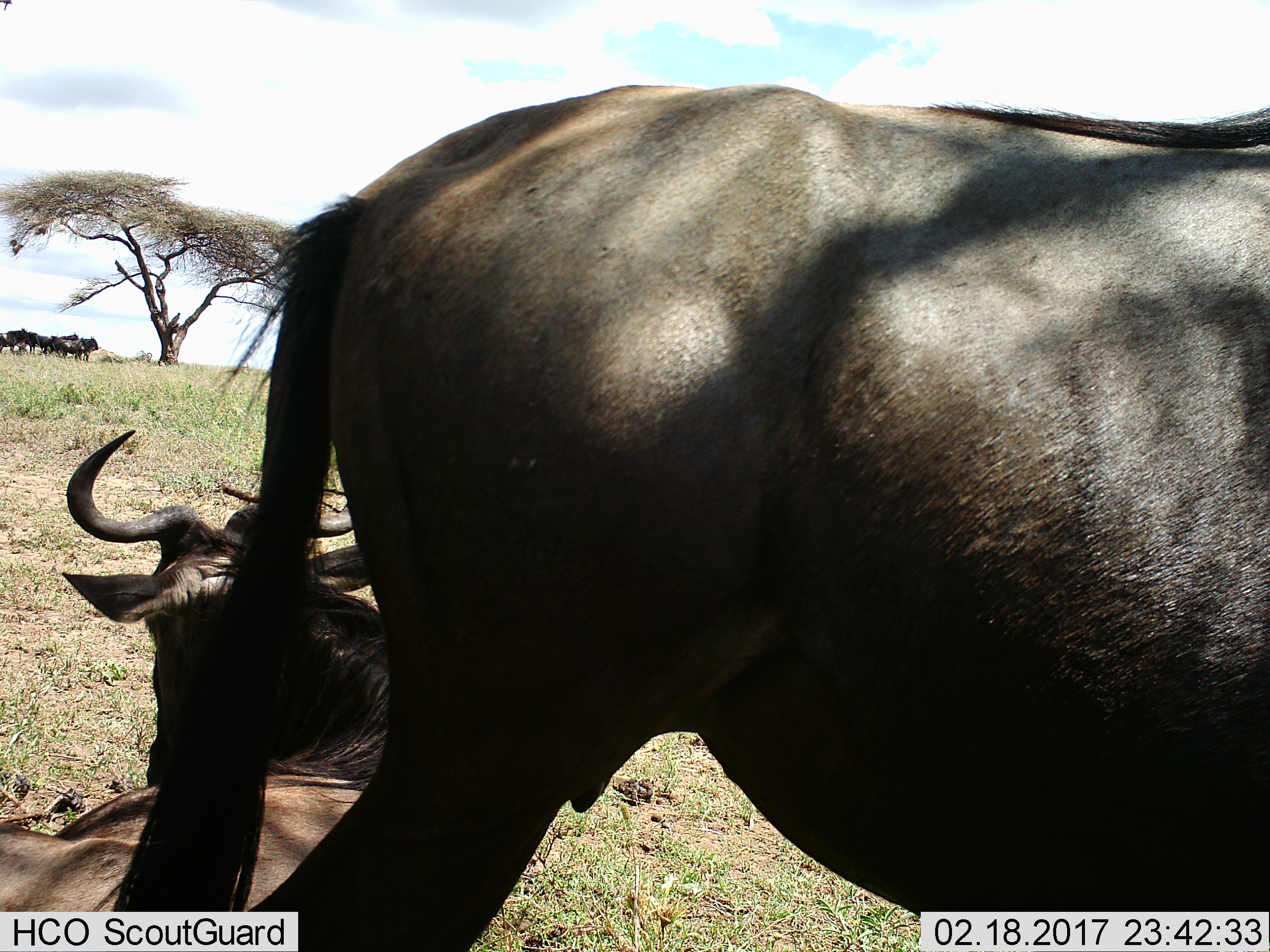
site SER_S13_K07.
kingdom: Animalia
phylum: Chordata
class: Mammalia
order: Artiodactyla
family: Bovidae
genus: Connochaetes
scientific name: Connochaetes taurinus taurinus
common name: blue wildebeest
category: wildebeestblue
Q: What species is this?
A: Wildebeestblue (blue wildebeest) (Connochaetes taurinus taurinus).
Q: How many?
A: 2.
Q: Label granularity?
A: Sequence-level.